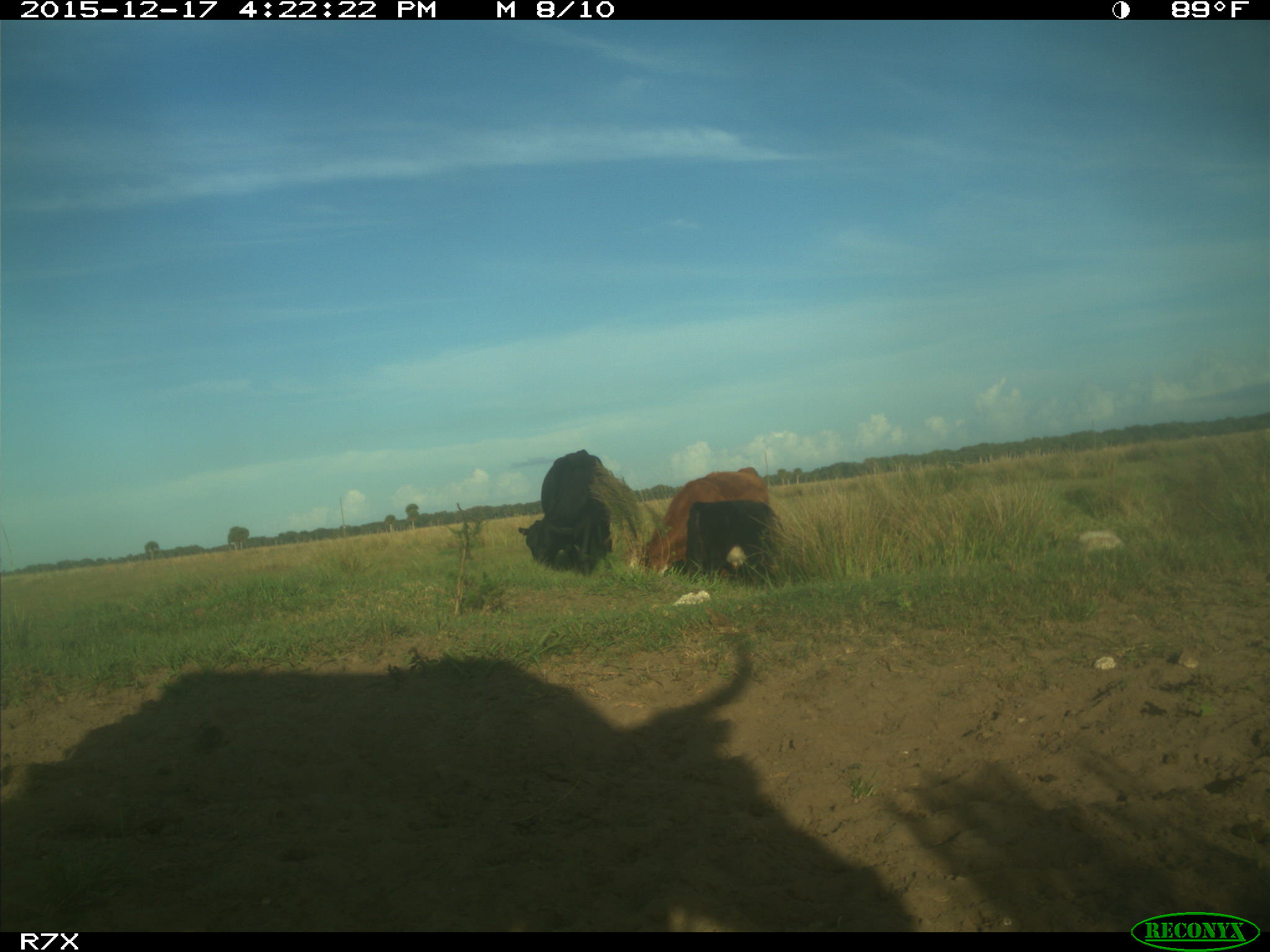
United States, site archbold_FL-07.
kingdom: Animalia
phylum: Chordata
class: Mammalia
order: Artiodactyla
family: Bovidae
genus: Bos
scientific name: Bos taurus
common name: domestic cow